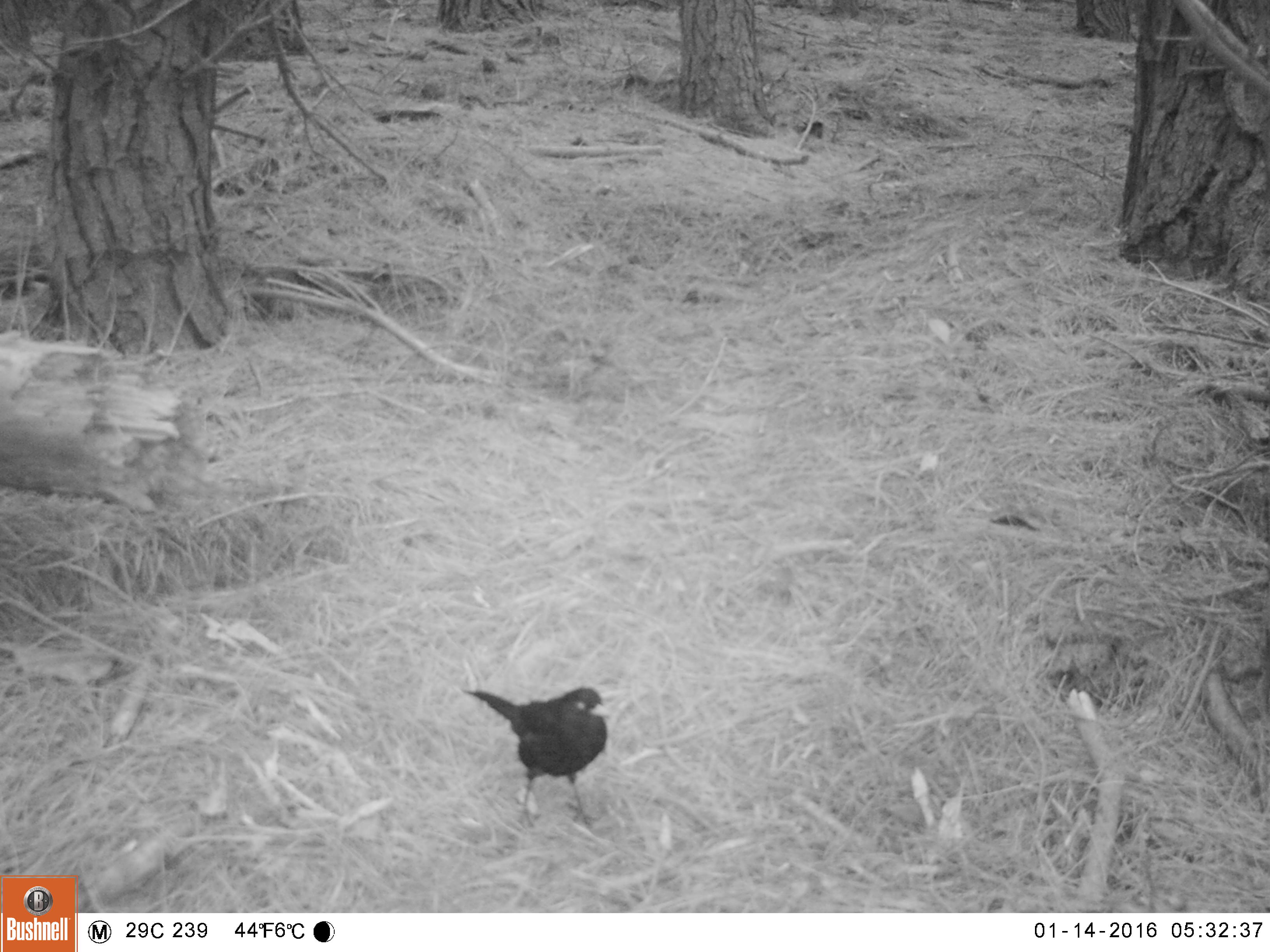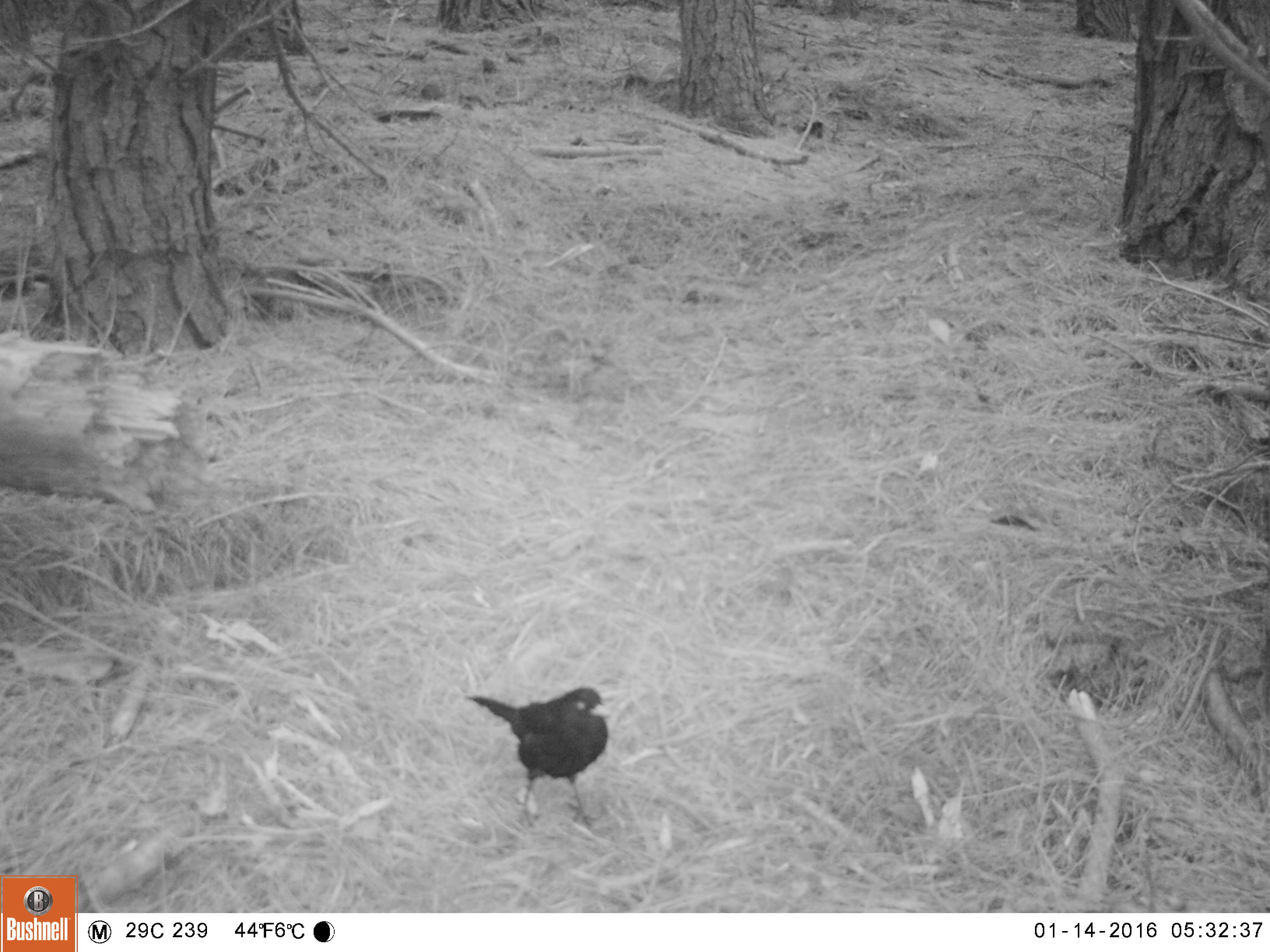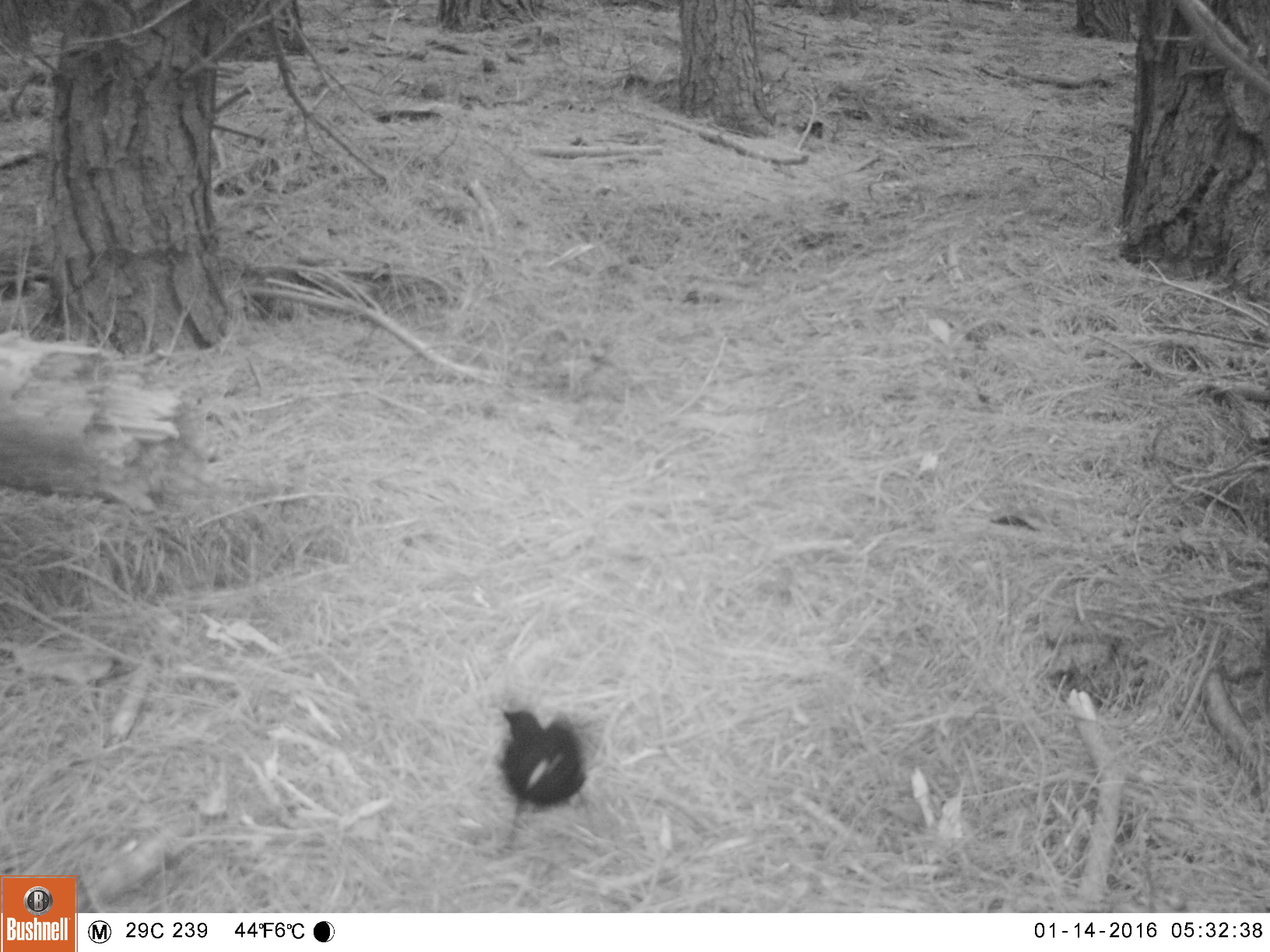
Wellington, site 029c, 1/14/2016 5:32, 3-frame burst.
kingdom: Animalia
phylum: Chordata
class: Aves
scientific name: Aves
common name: bird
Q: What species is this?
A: Bird (Aves).